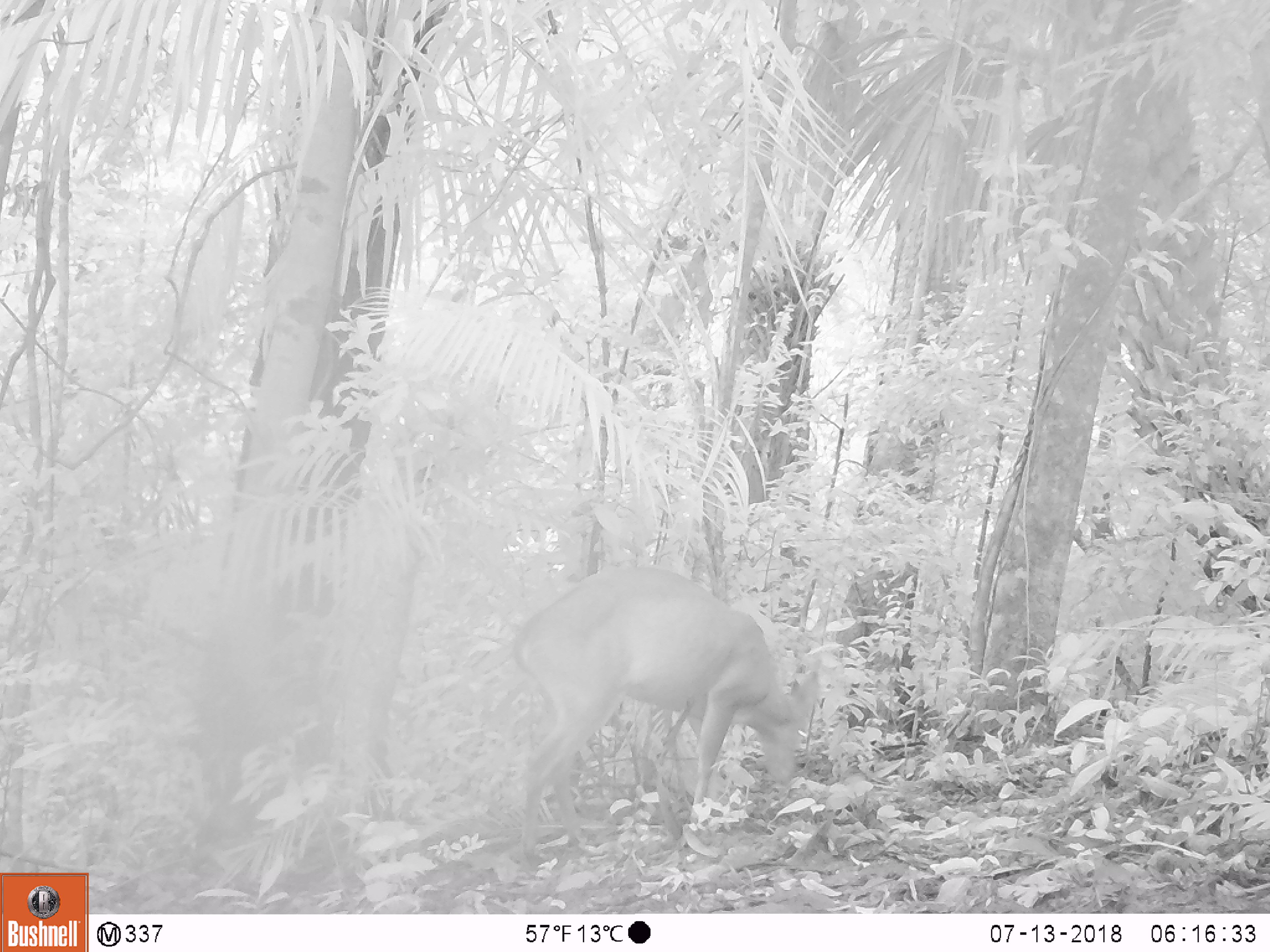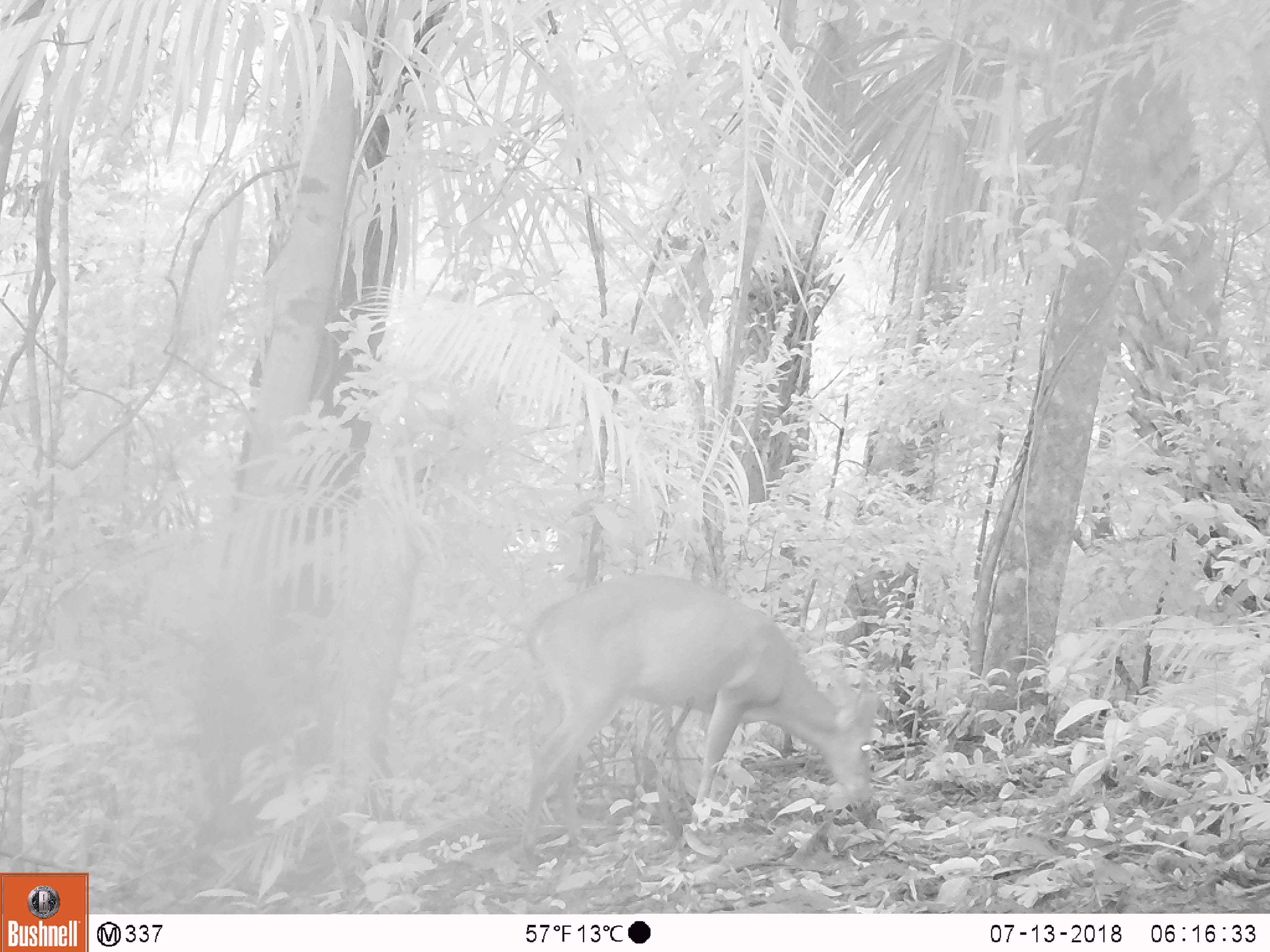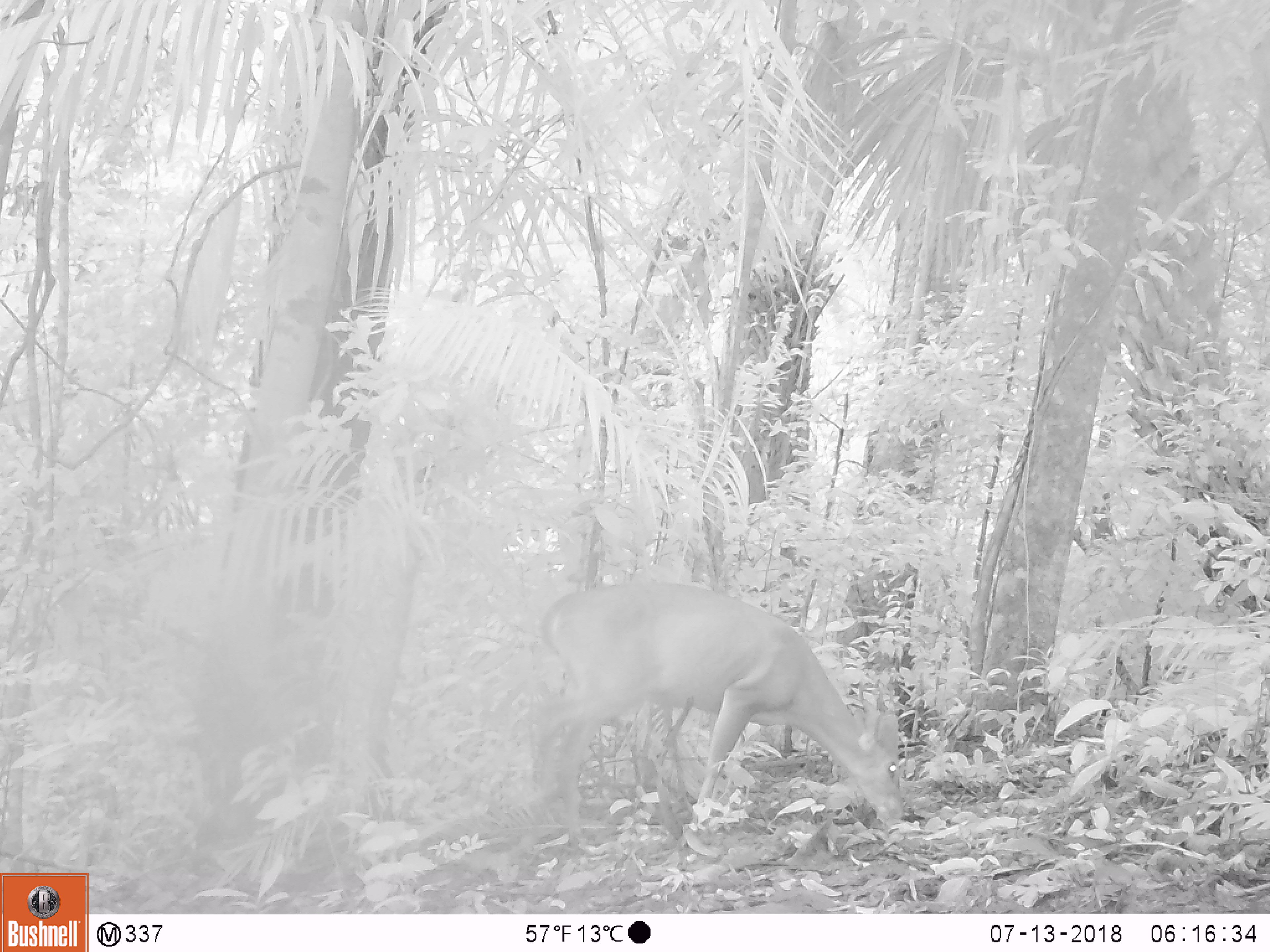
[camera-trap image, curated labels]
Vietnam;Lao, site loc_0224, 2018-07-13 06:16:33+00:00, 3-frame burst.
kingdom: Animalia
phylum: Chordata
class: Mammalia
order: Artiodactyla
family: Cervidae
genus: Muntiacus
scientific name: Muntiacus vuquangensis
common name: large-antlered muntjac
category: large antlered muntjac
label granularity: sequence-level